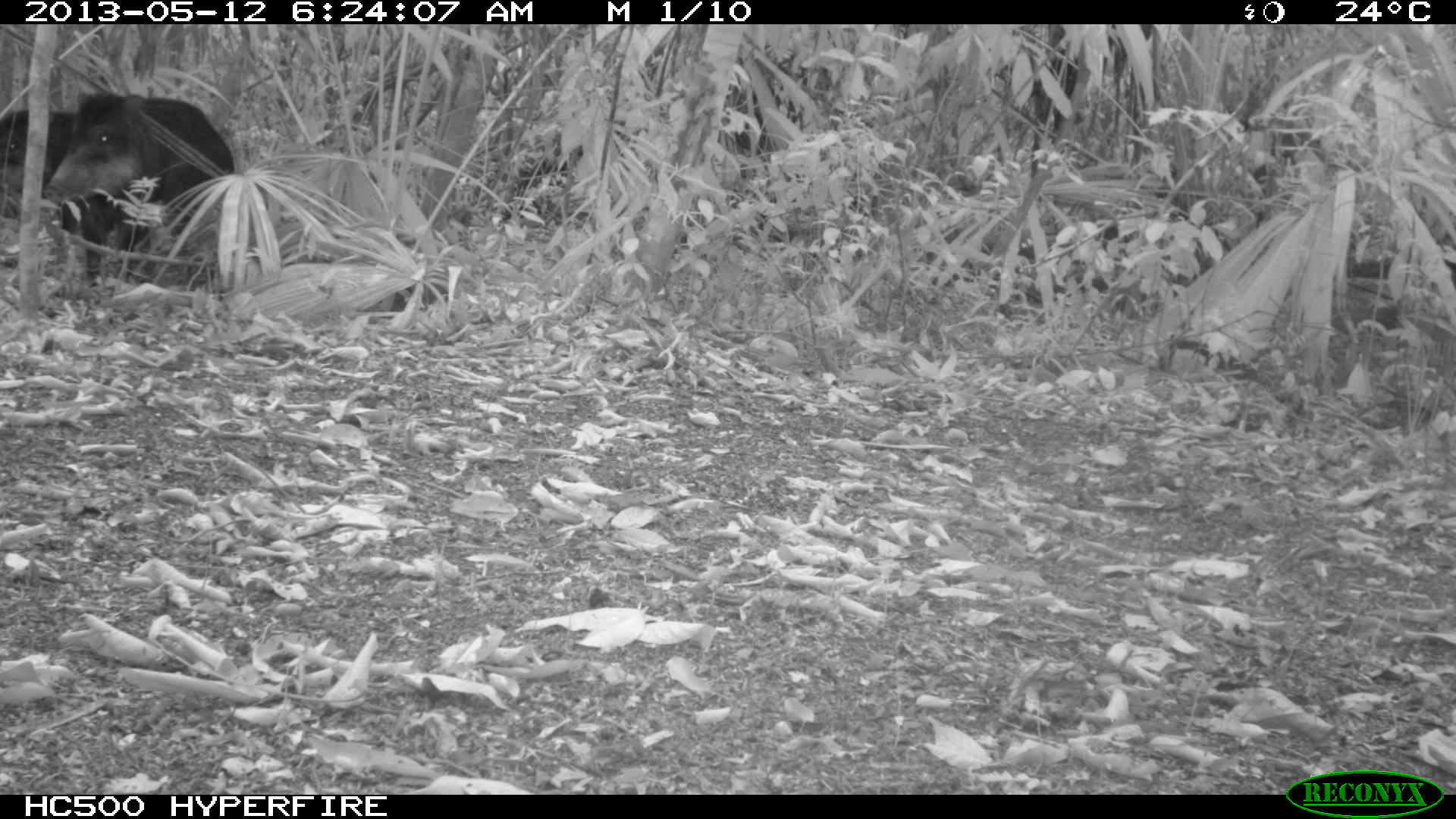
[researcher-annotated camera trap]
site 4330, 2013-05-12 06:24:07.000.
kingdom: Animalia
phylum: Chordata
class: Mammalia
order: Artiodactyla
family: Tayassuidae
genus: Tayassu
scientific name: Tayassu pecari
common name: white-lipped peccary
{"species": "Tayassu pecari (white-lipped peccary)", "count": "5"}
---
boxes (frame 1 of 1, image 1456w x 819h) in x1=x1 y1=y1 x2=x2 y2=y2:
tayassu pecari: x1=48 y1=88 x2=234 y2=287; x1=2 y1=106 x2=82 y2=239